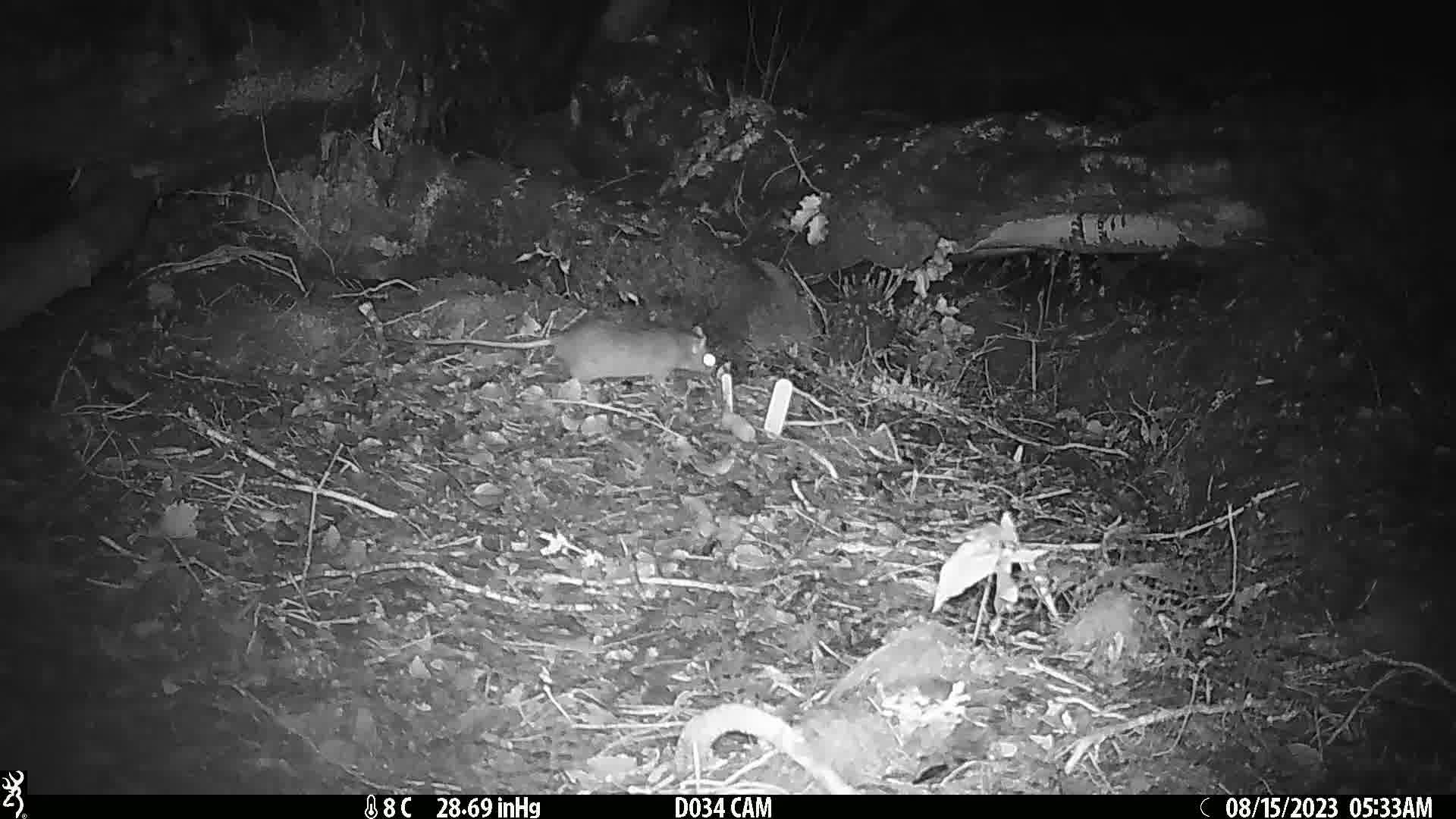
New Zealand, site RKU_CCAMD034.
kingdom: Animalia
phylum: Chordata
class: Mammalia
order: Rodentia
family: Muridae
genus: Rattus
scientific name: Rattus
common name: rat